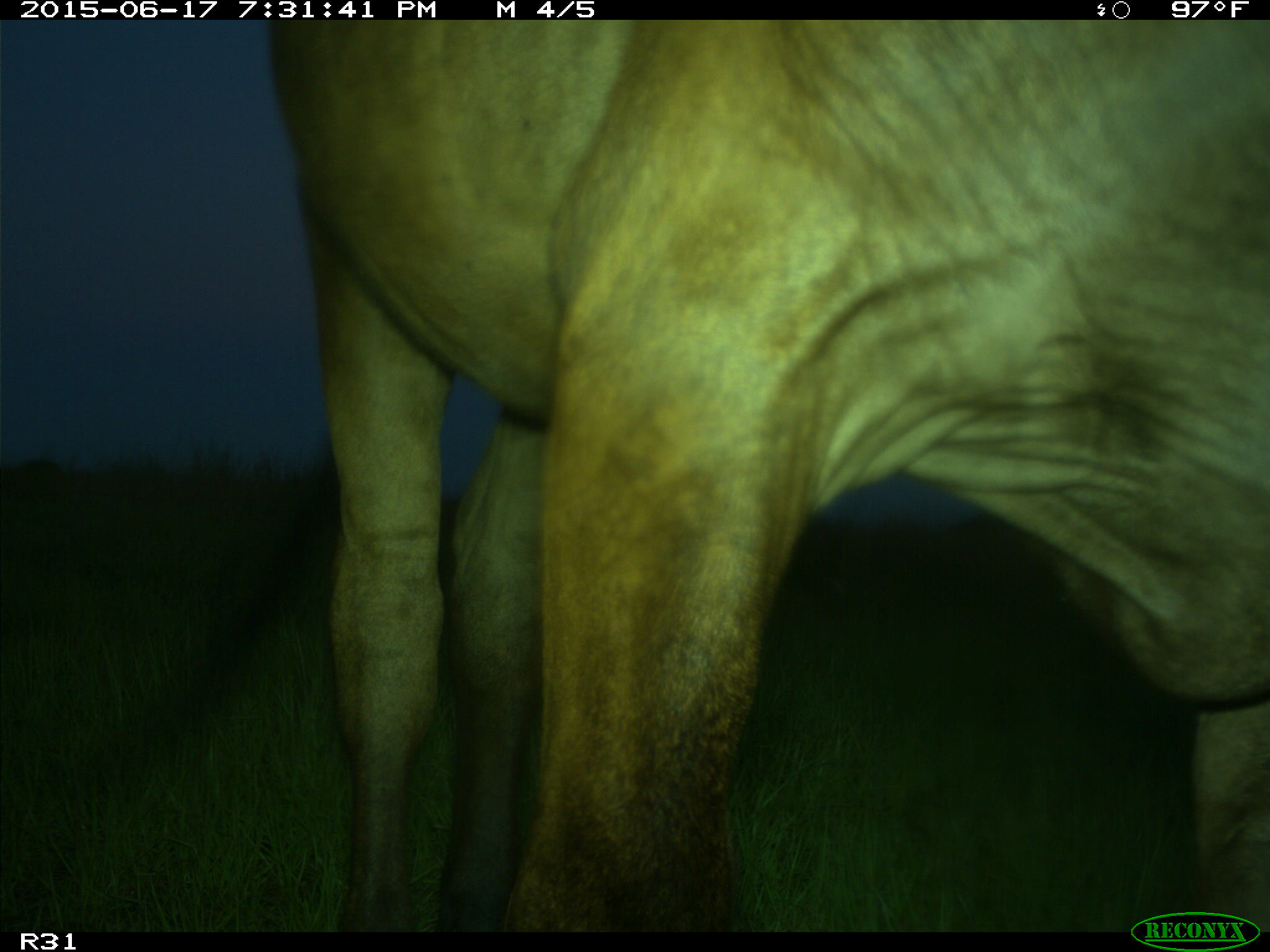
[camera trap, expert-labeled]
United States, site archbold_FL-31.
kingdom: Animalia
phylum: Chordata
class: Mammalia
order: Artiodactyla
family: Bovidae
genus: Bos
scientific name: Bos taurus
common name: domestic cow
Bos taurus (domestic cow).